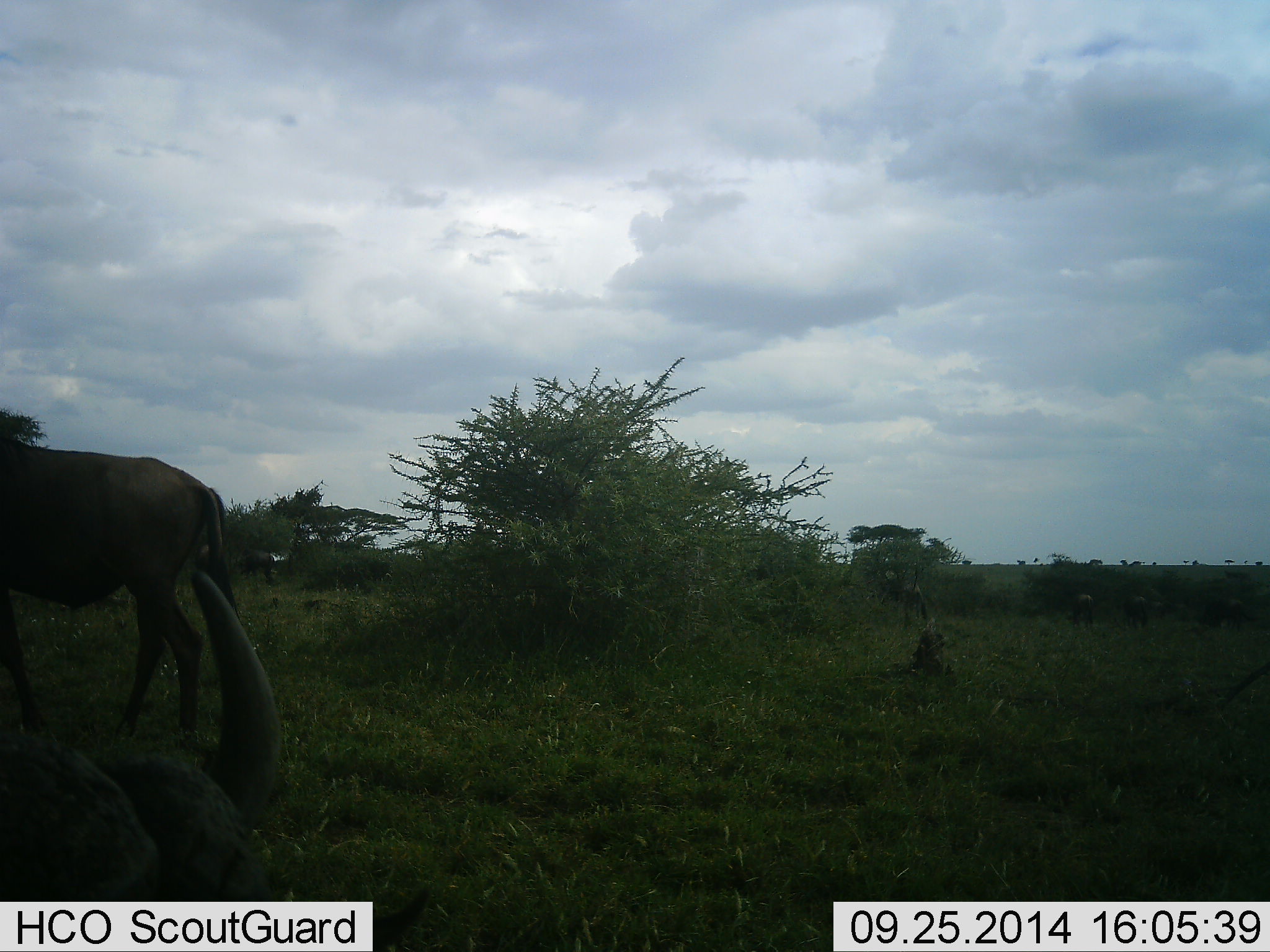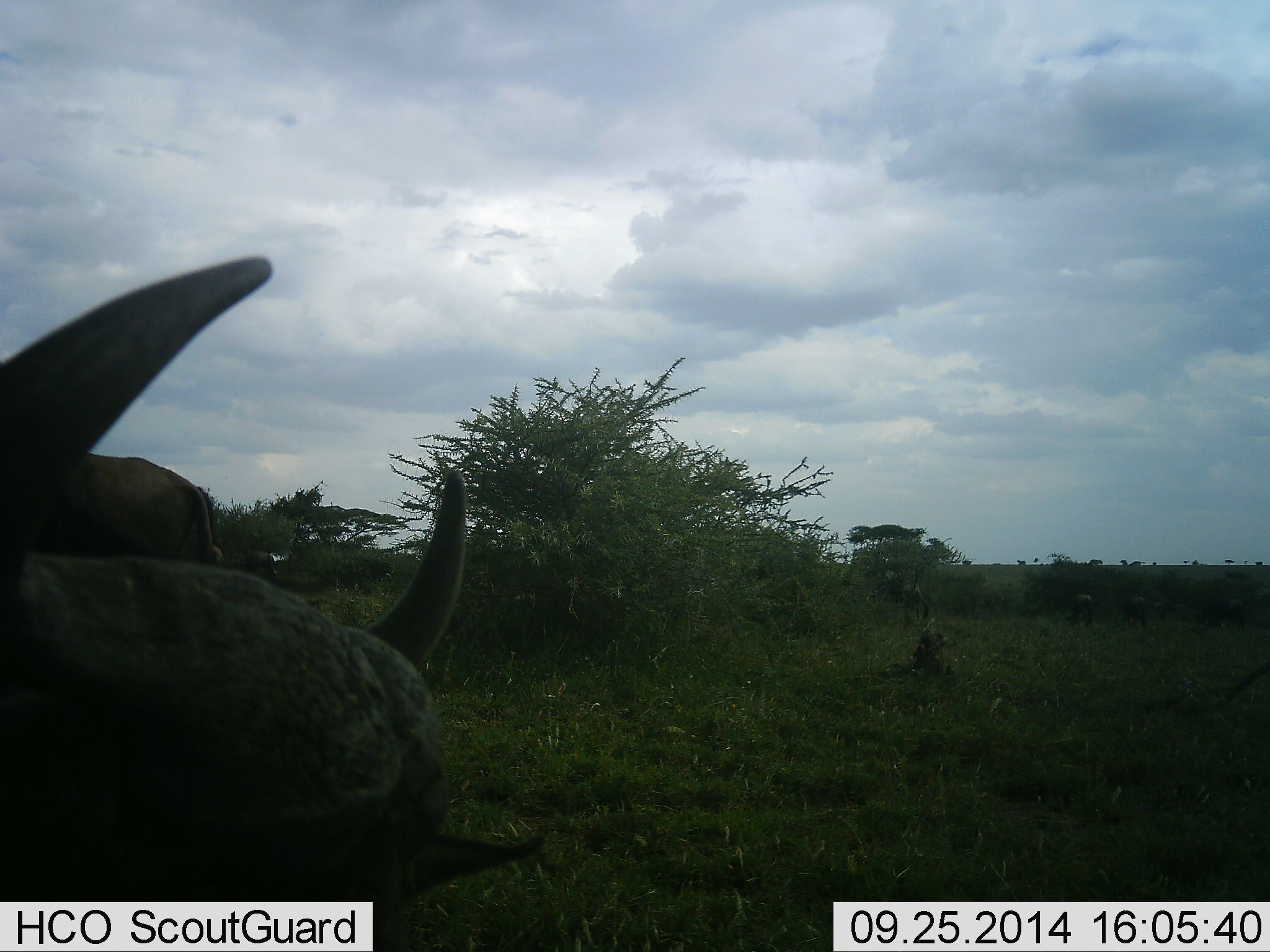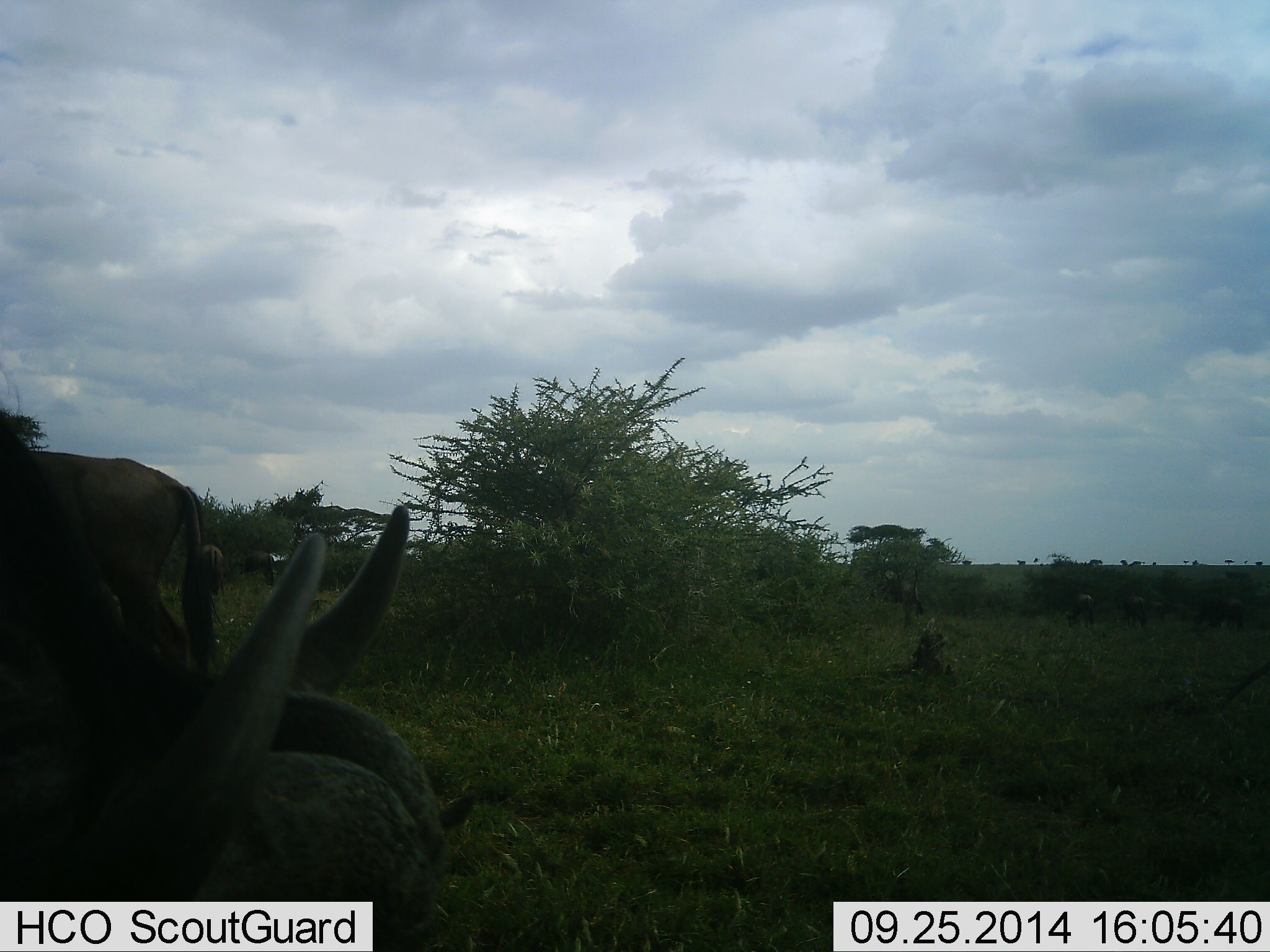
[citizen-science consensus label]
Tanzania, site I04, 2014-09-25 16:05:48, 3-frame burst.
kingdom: Animalia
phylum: Chordata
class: Mammalia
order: Artiodactyla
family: Bovidae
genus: Connochaetes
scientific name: Connochaetes taurinus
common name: blue wildebeest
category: wildebeest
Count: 2.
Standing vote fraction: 73%.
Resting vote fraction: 9%.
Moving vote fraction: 18%.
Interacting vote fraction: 0%.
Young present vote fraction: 9%.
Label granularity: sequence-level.